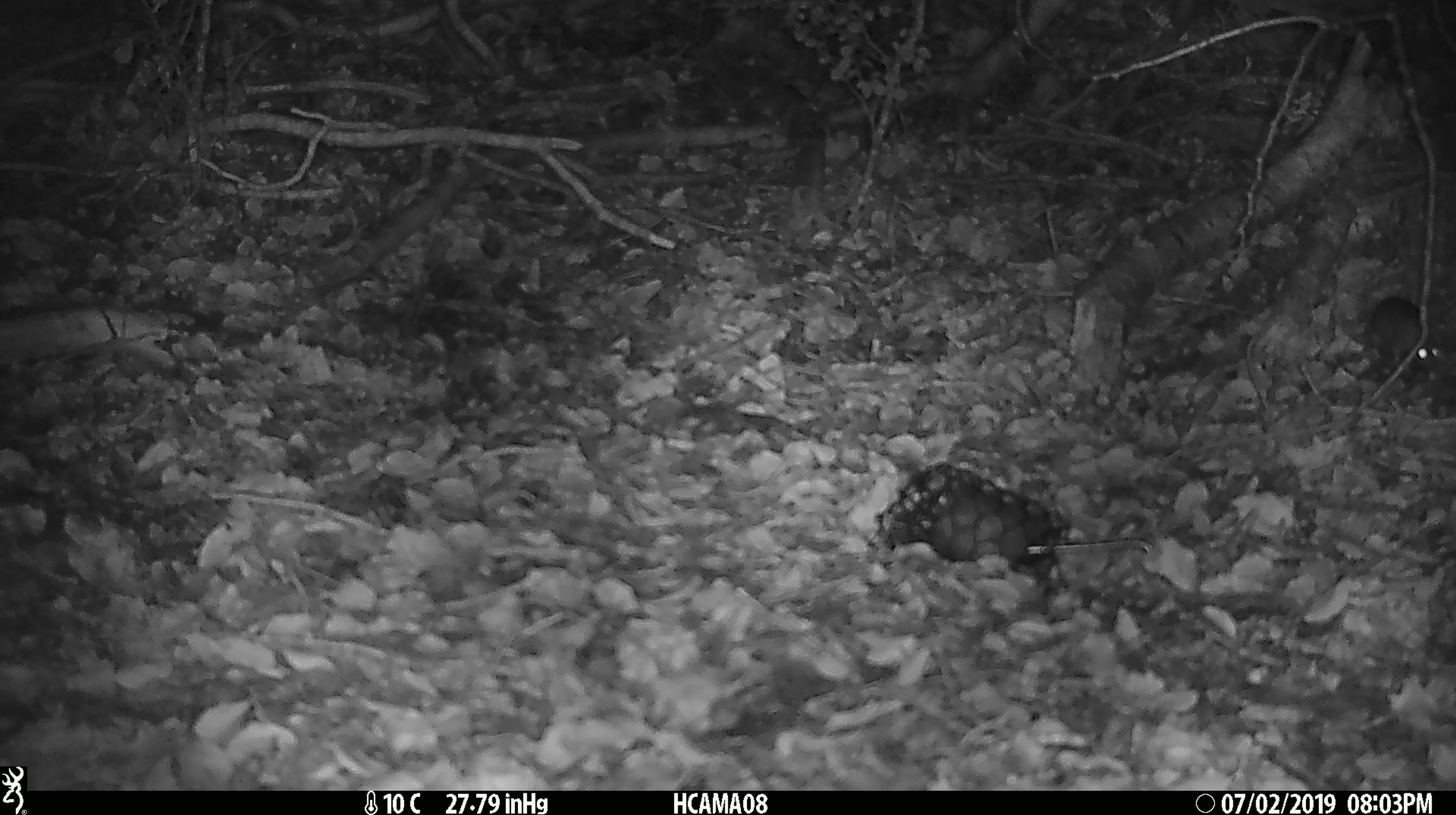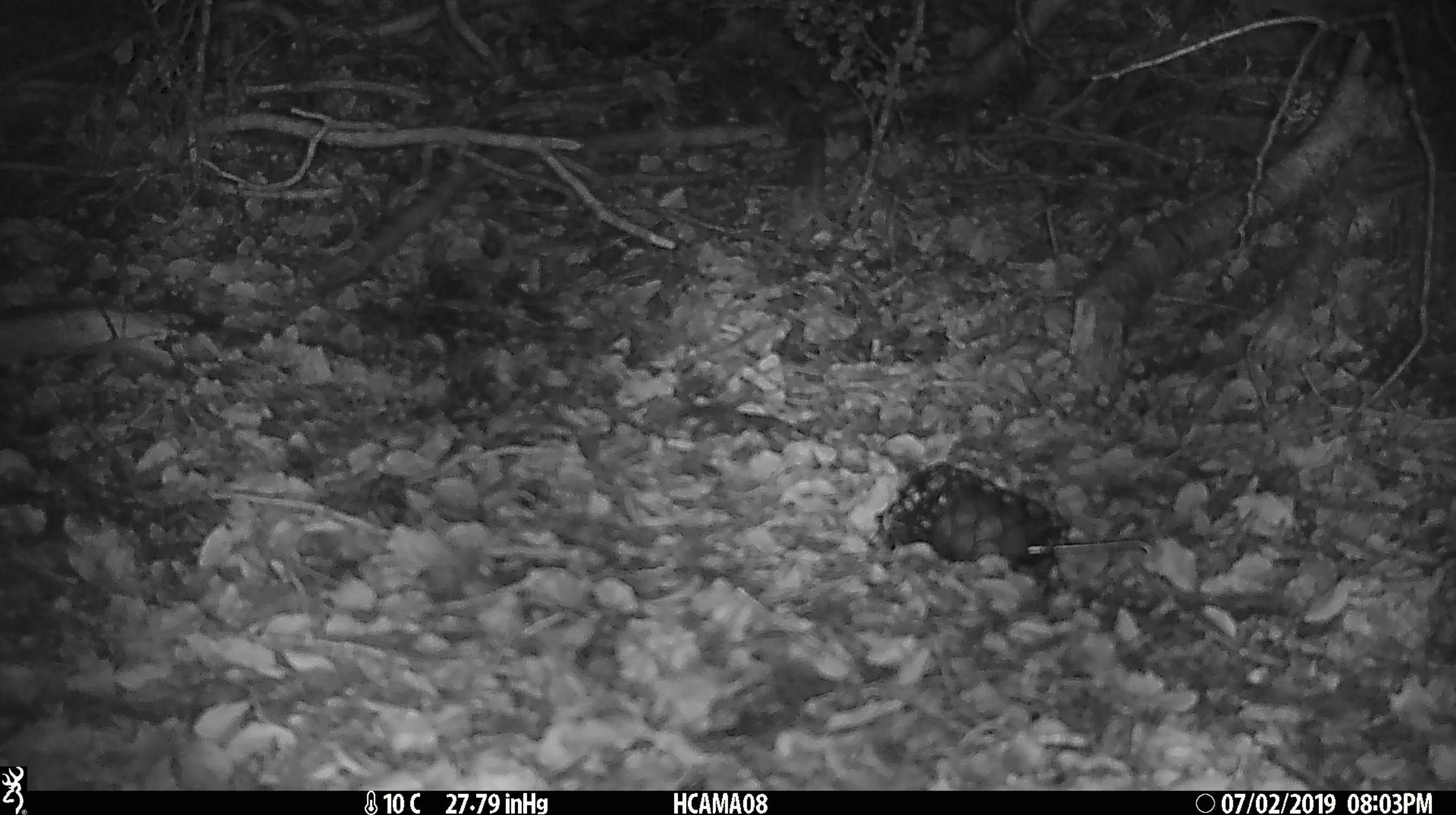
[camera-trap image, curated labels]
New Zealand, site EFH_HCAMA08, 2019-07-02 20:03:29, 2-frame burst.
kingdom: Animalia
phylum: Chordata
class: Mammalia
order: Rodentia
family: Muridae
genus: Mus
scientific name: Mus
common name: mouse